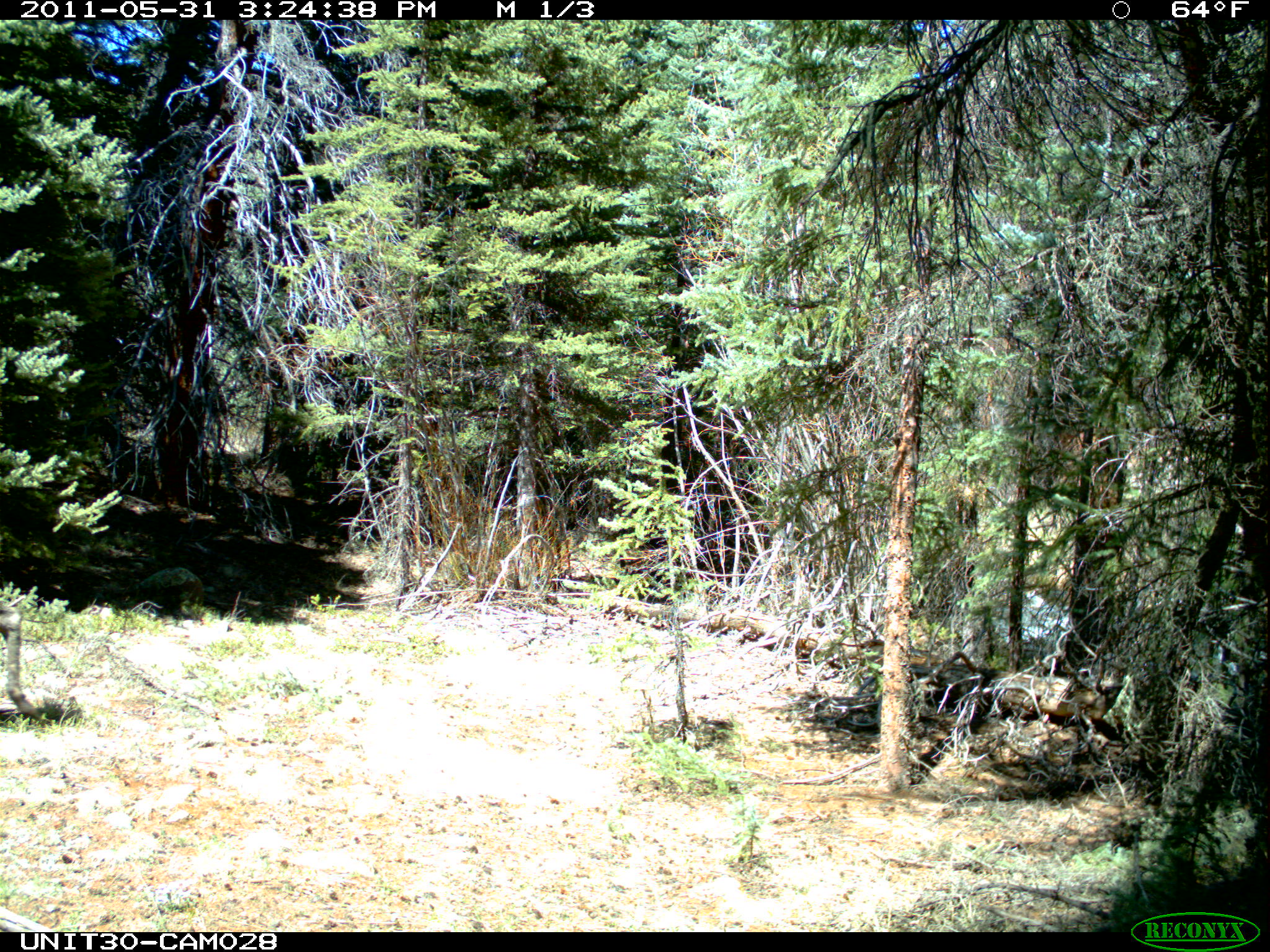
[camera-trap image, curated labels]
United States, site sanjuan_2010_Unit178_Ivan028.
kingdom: Animalia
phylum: Chordata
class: Mammalia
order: Artiodactyla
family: Cervidae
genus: Alces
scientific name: Alces alces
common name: moose